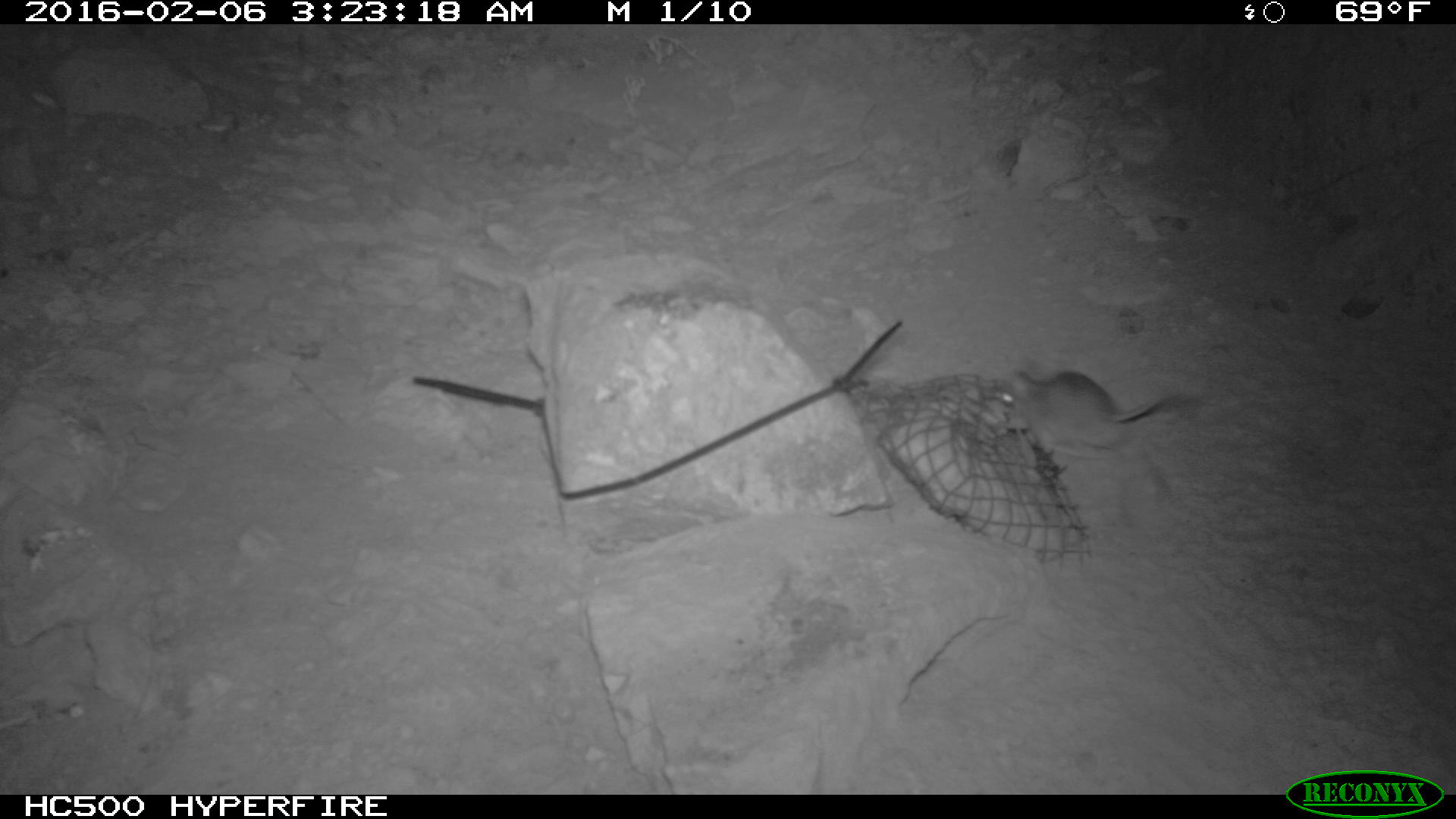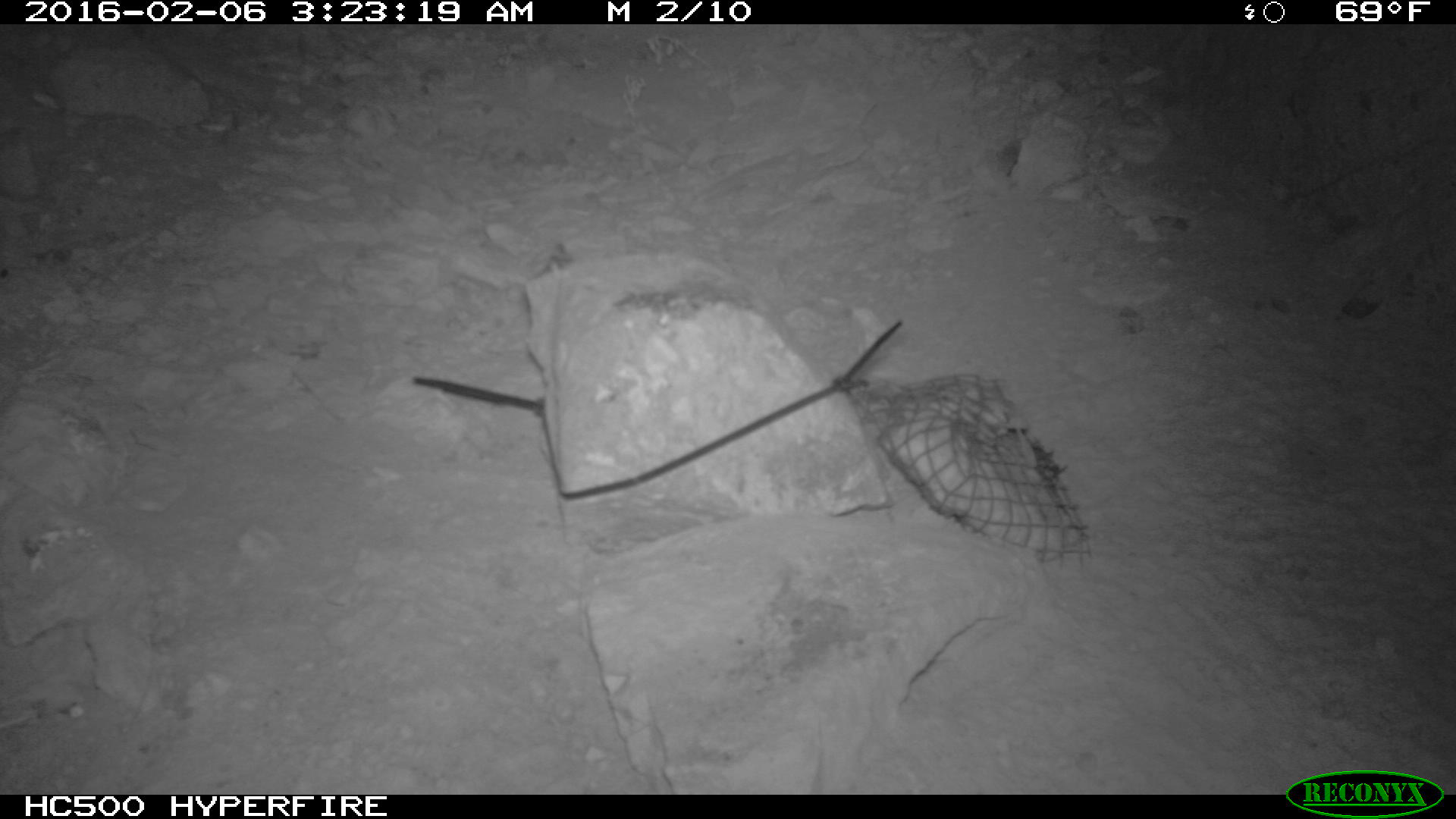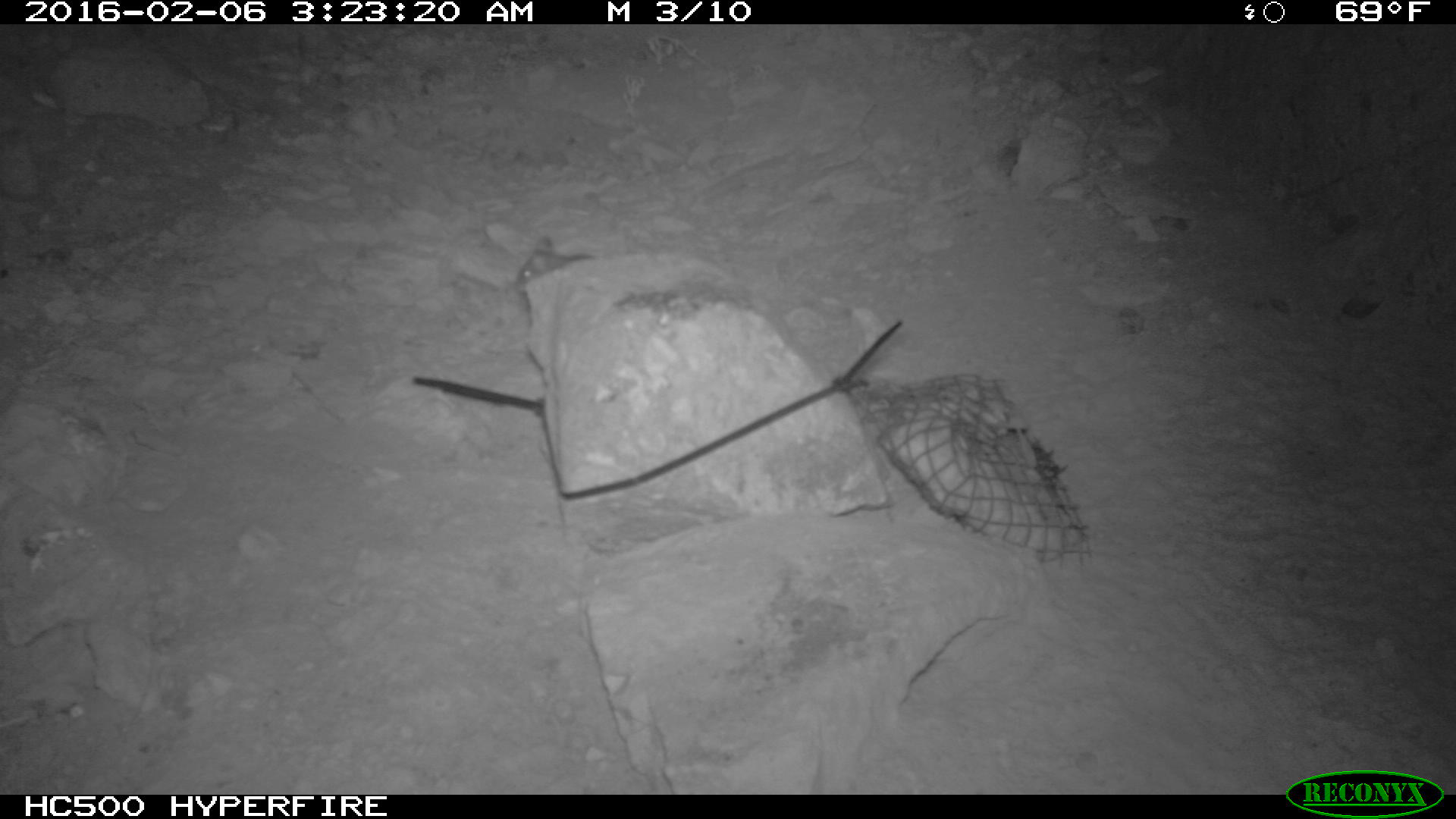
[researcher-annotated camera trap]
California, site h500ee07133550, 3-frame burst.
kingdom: Animalia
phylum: Chordata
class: Mammalia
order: Rodentia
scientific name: Rodentia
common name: rodent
Rodent (Rodentia).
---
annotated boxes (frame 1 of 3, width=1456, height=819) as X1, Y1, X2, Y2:
rodent: 992, 362, 1173, 459